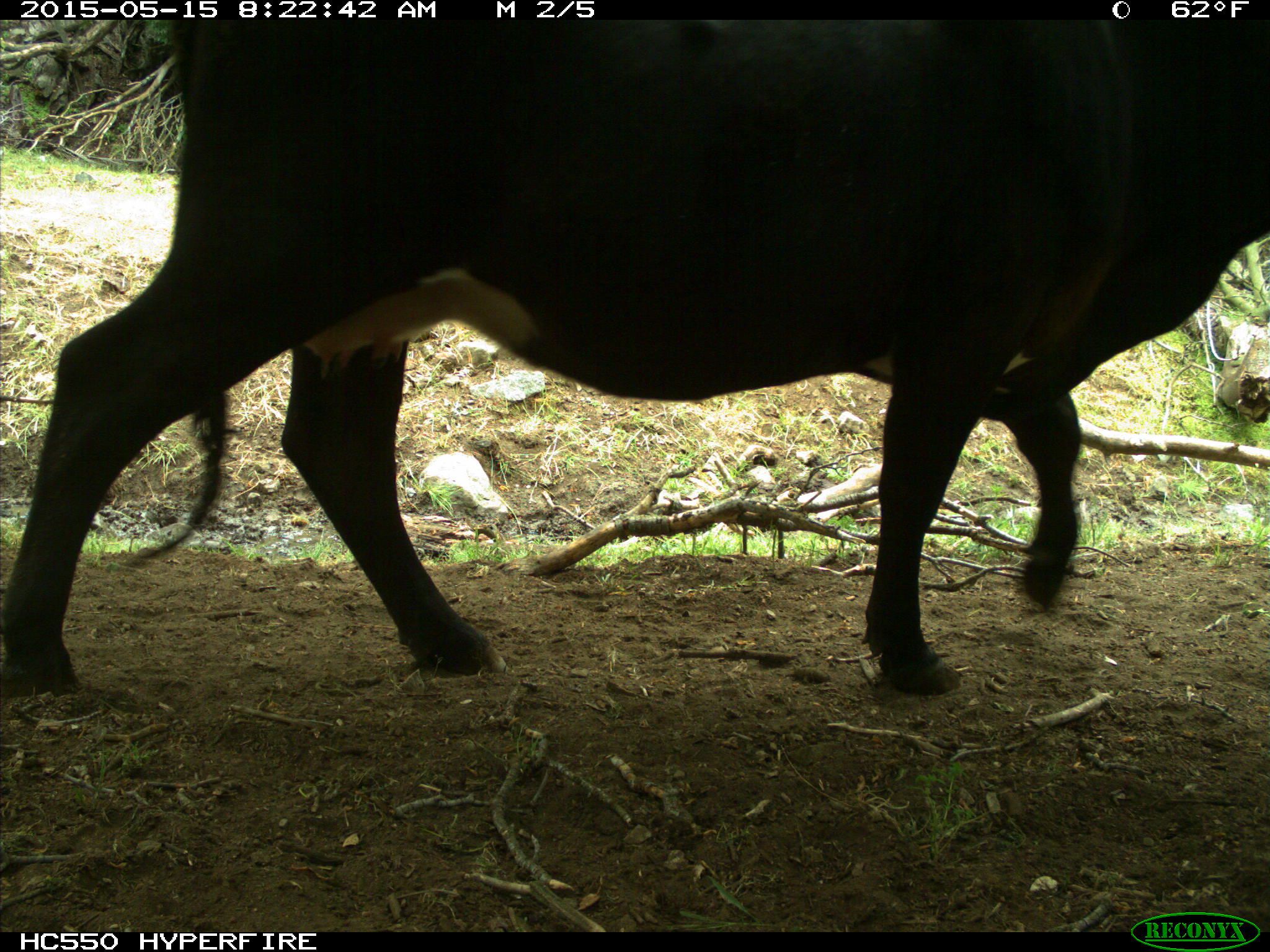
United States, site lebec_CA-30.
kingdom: Animalia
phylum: Chordata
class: Mammalia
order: Artiodactyla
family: Bovidae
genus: Bos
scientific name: Bos taurus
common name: domestic cow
Bos taurus (domestic cow).